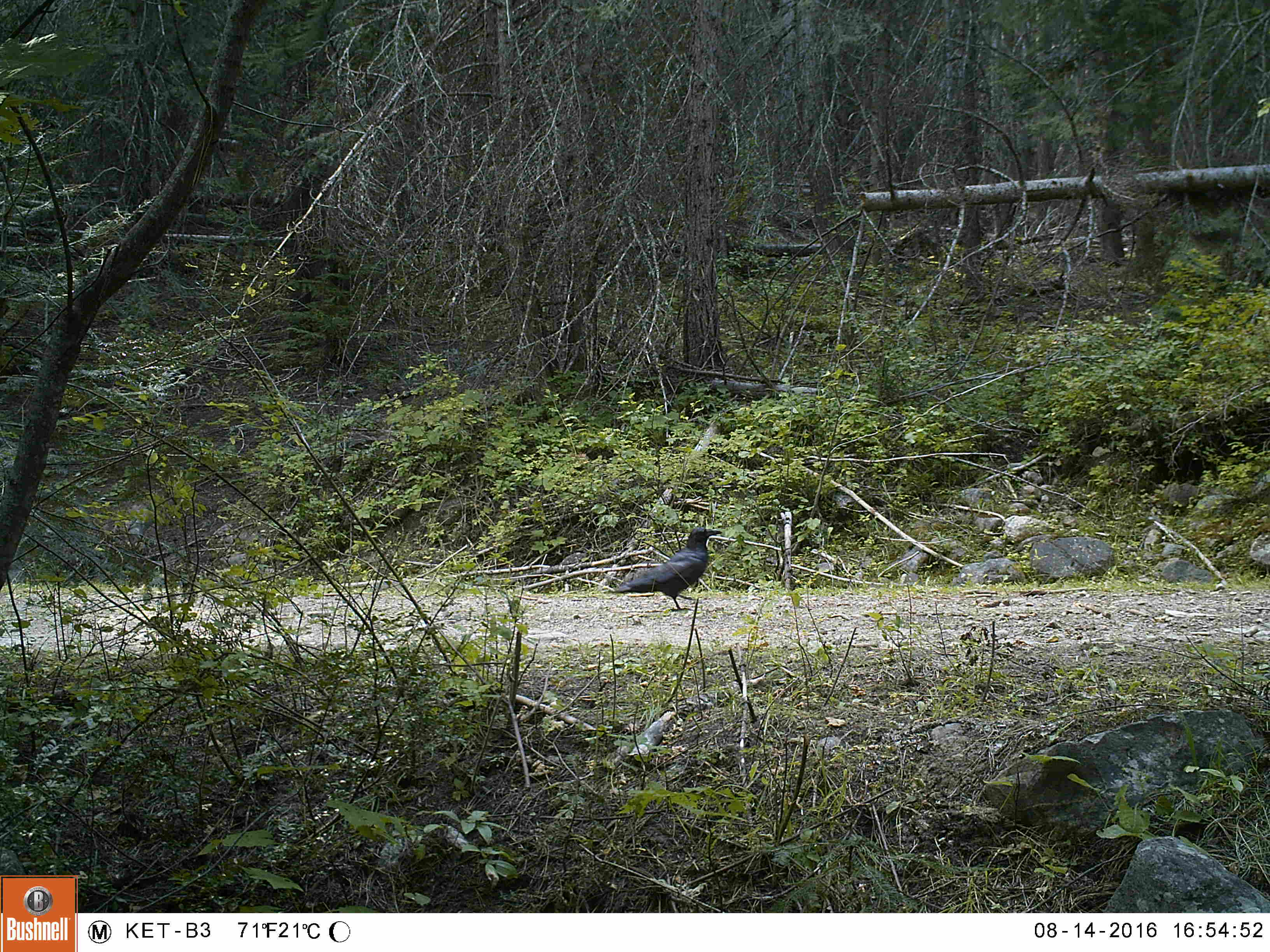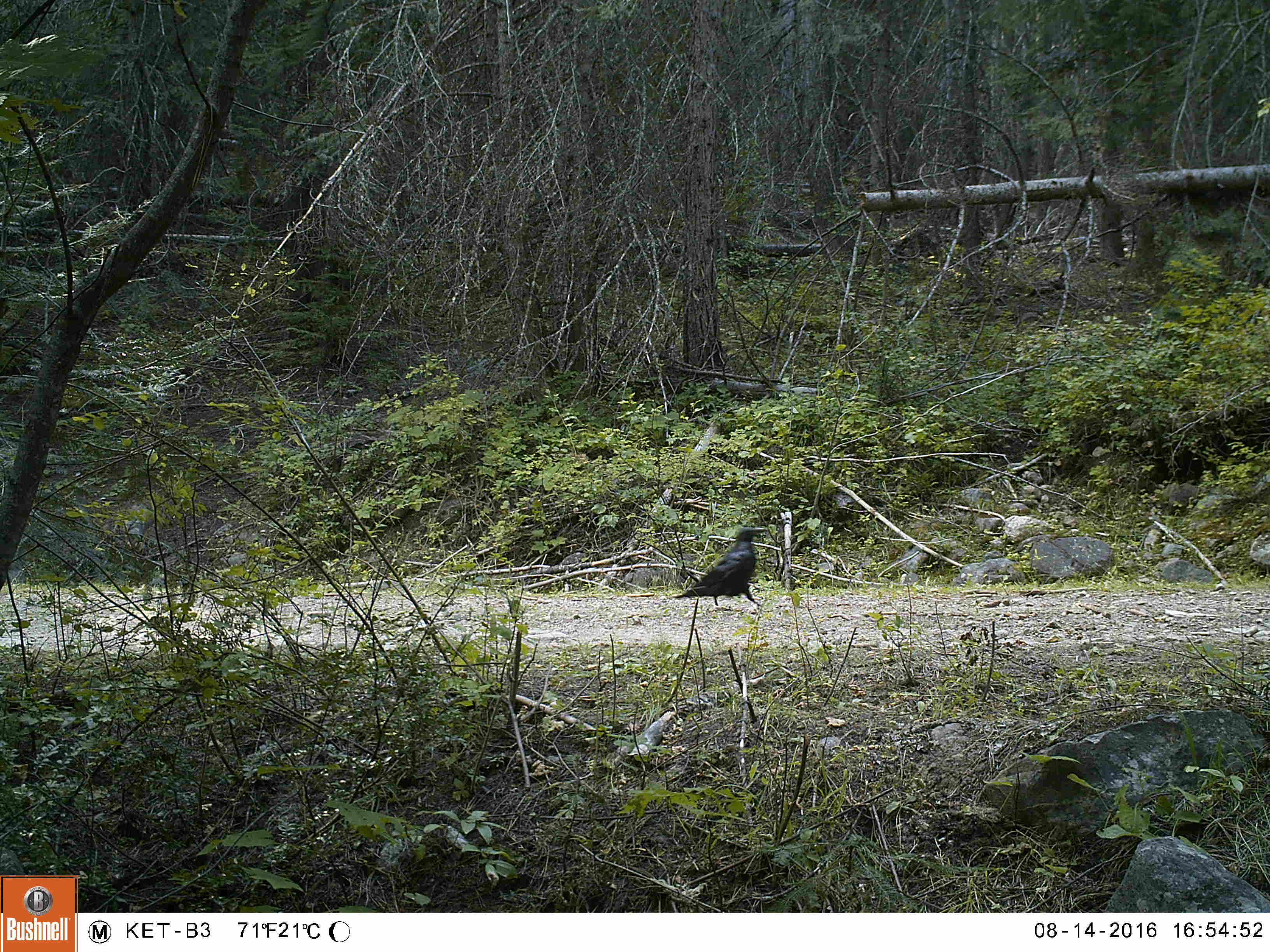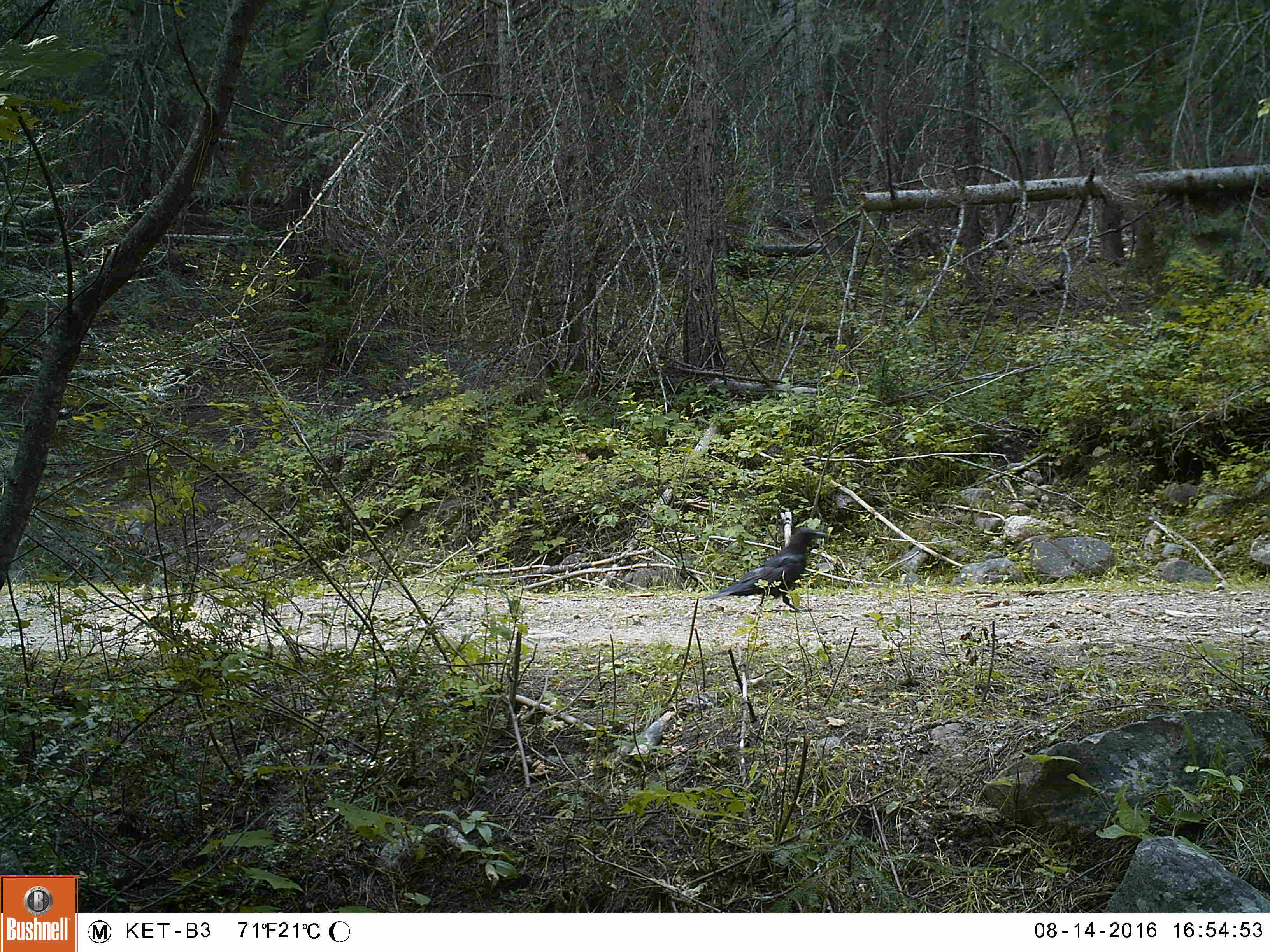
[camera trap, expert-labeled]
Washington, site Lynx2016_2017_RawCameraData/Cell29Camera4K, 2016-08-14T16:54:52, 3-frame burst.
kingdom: Animalia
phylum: Chordata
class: Aves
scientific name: Aves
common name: birds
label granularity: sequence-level